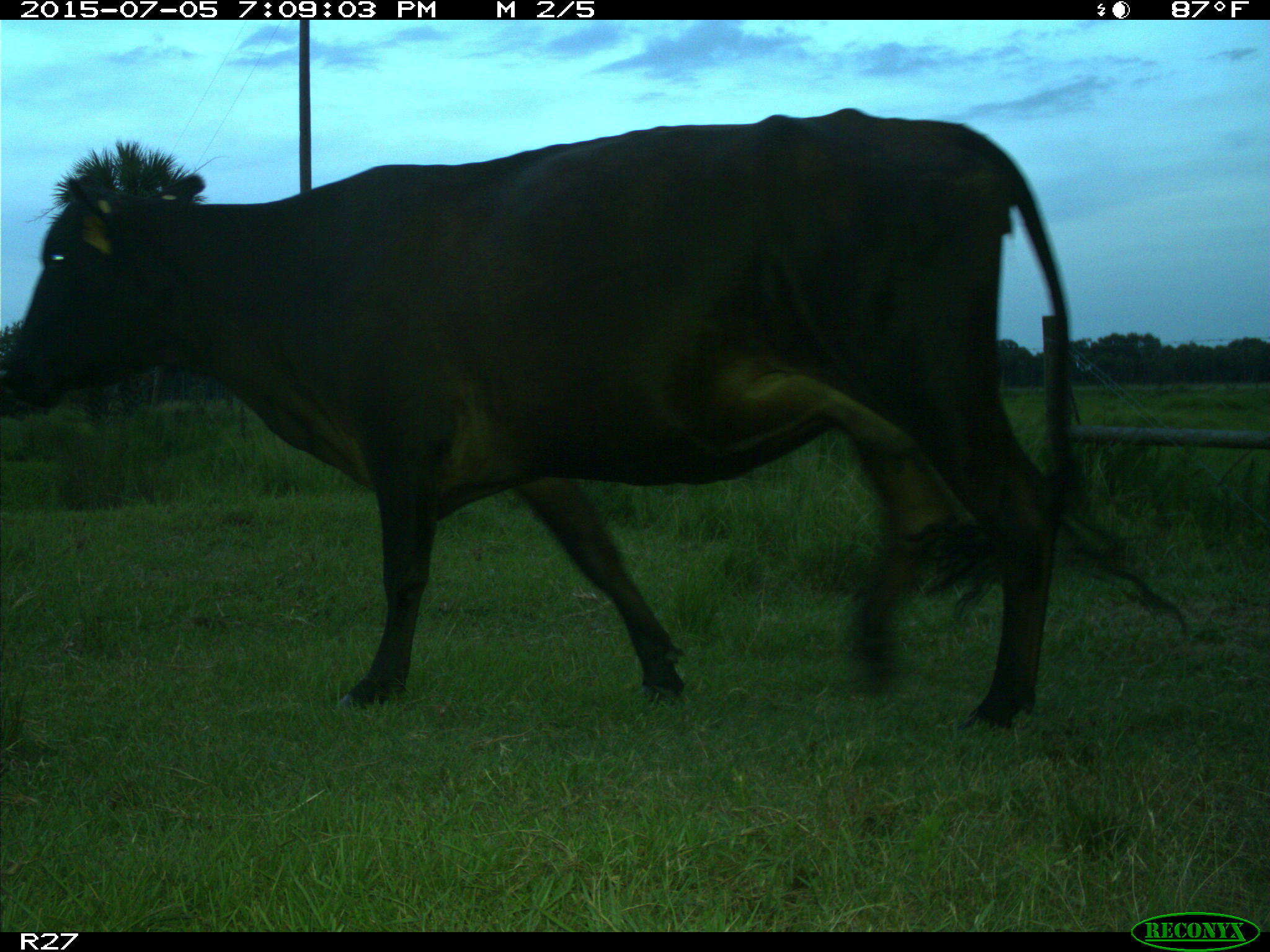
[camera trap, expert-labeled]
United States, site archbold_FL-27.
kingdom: Animalia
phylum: Chordata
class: Mammalia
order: Artiodactyla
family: Bovidae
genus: Bos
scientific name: Bos taurus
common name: domestic cow